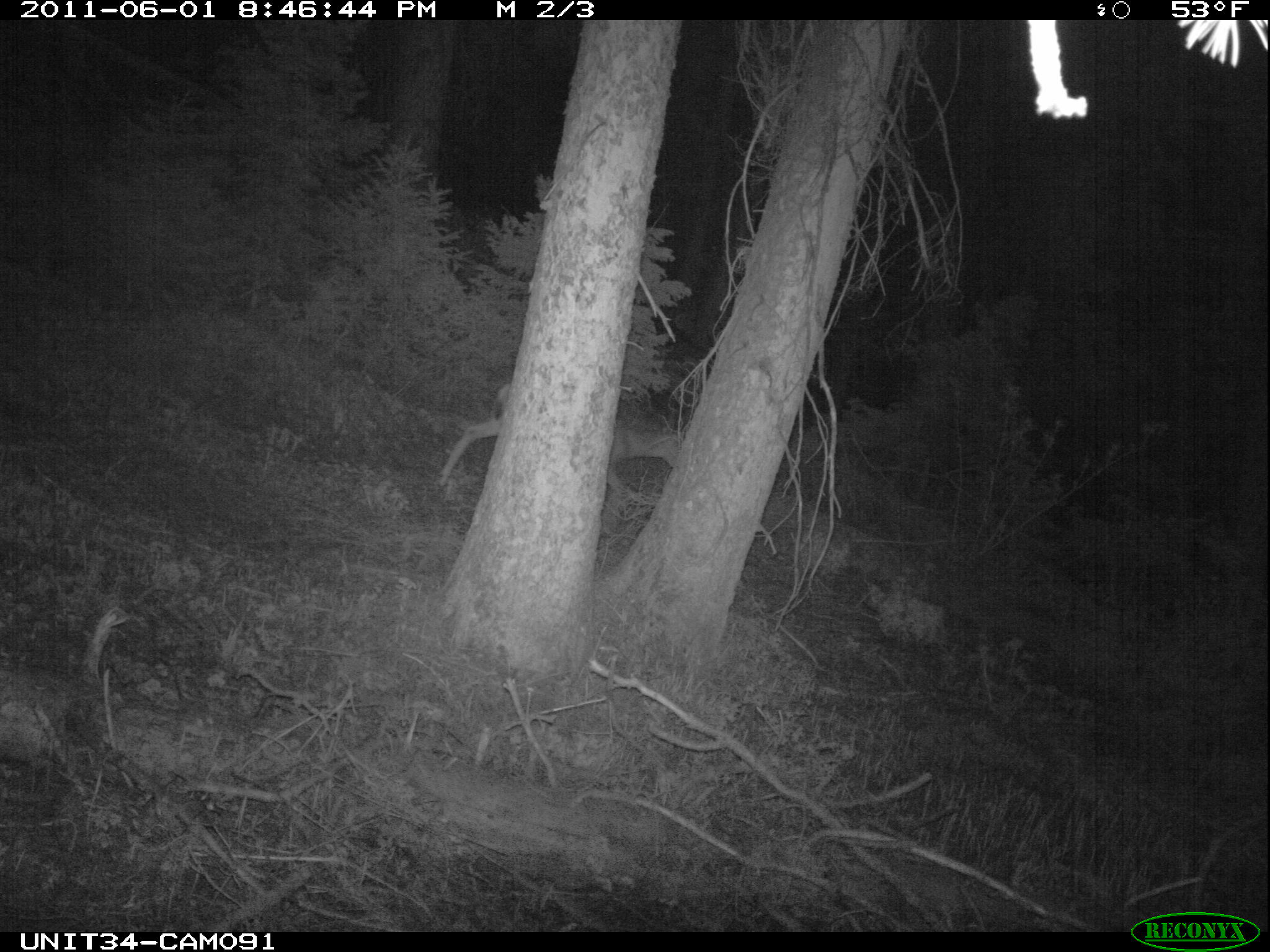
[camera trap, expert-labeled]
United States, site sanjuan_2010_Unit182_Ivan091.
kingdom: Animalia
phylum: Chordata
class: Mammalia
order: Artiodactyla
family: Cervidae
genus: Odocoileus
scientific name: Odocoileus hemionus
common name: mule deer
Odocoileus hemionus (mule deer).